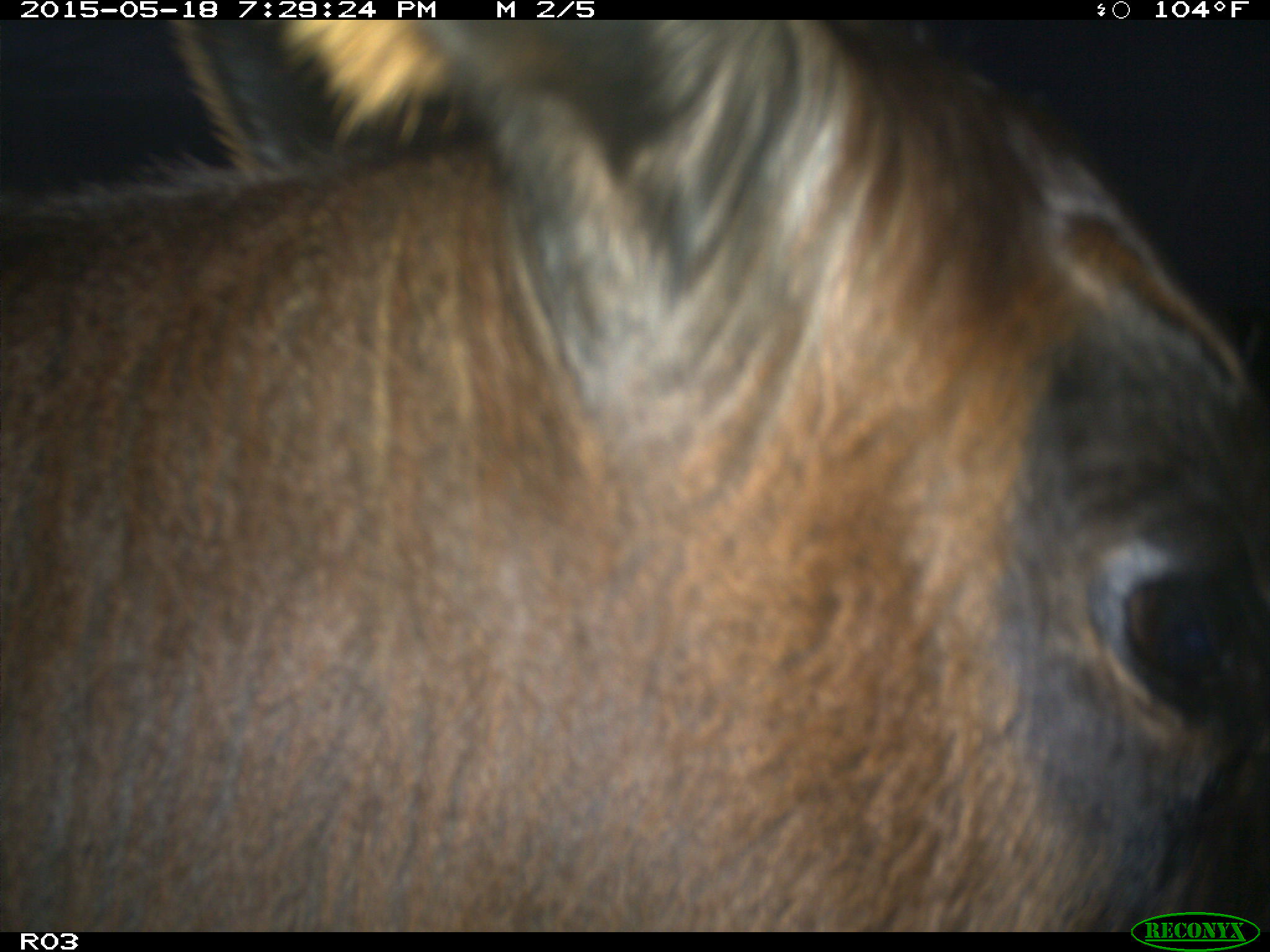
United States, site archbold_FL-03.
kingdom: Animalia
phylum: Chordata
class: Mammalia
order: Artiodactyla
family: Bovidae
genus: Bos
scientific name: Bos taurus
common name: domestic cow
Bos taurus (domestic cow).